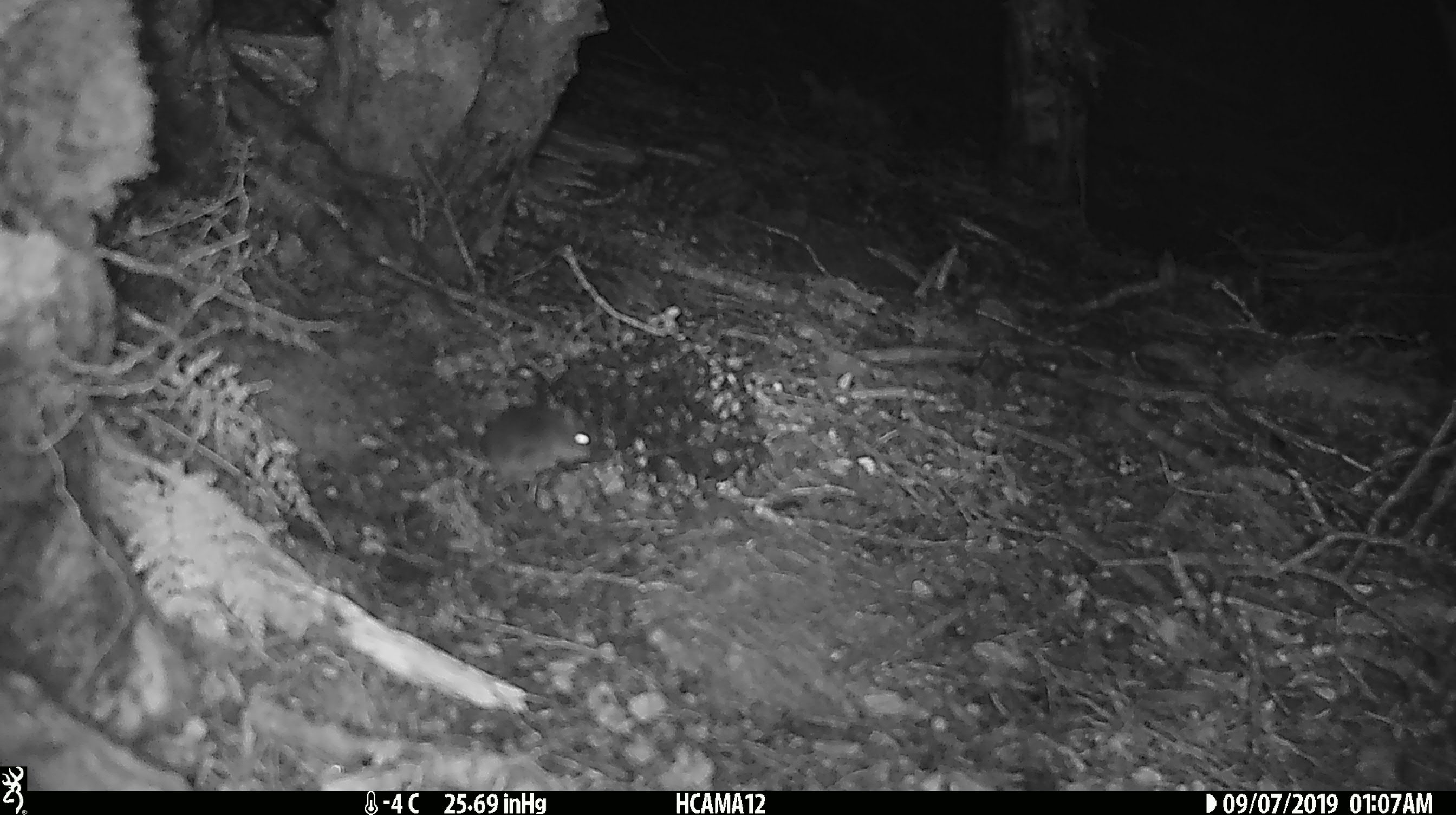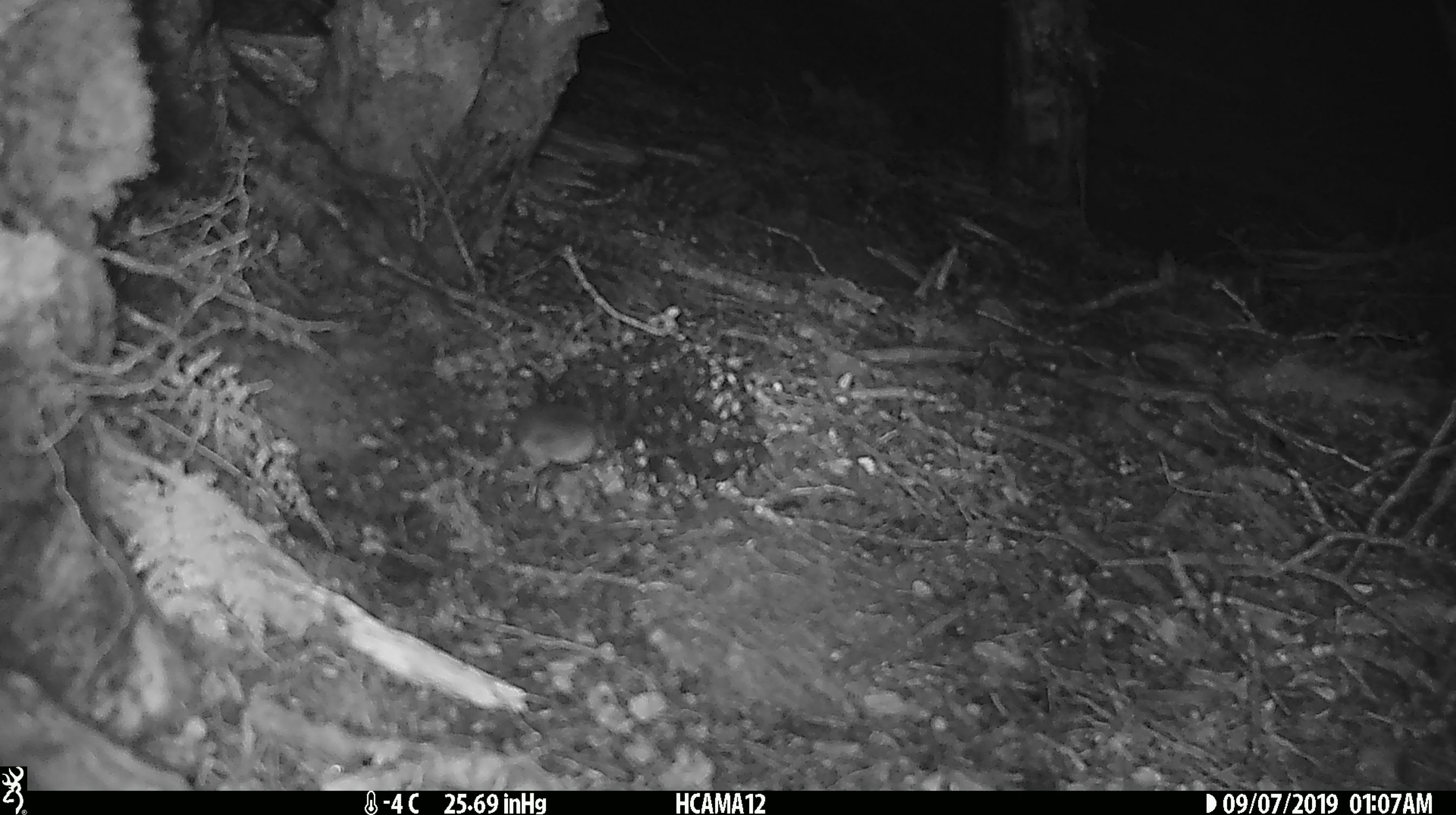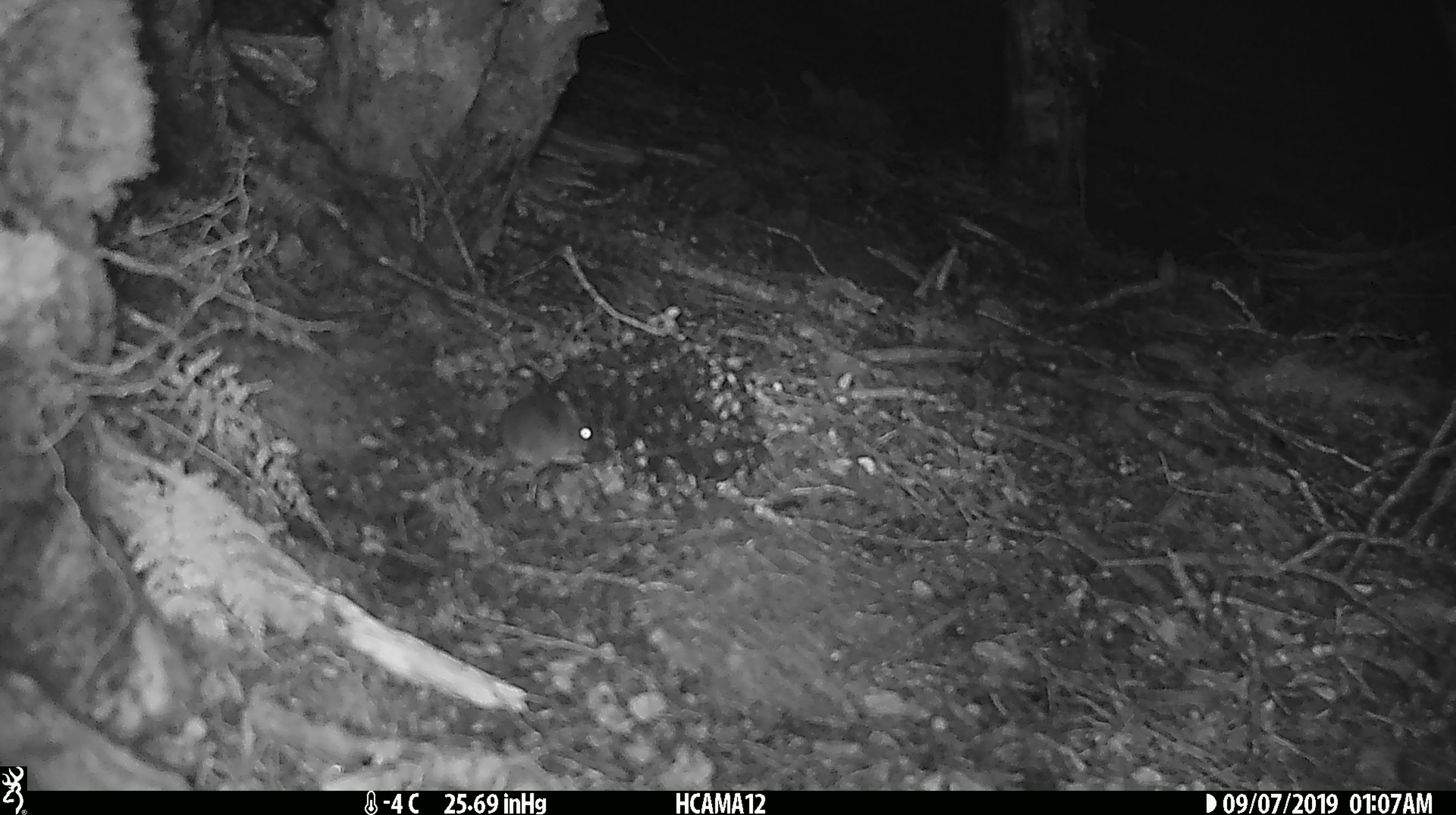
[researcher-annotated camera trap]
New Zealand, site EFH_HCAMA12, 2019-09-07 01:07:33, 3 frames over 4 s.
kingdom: Animalia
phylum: Chordata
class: Mammalia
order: Rodentia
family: Muridae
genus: Mus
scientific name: Mus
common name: mouse